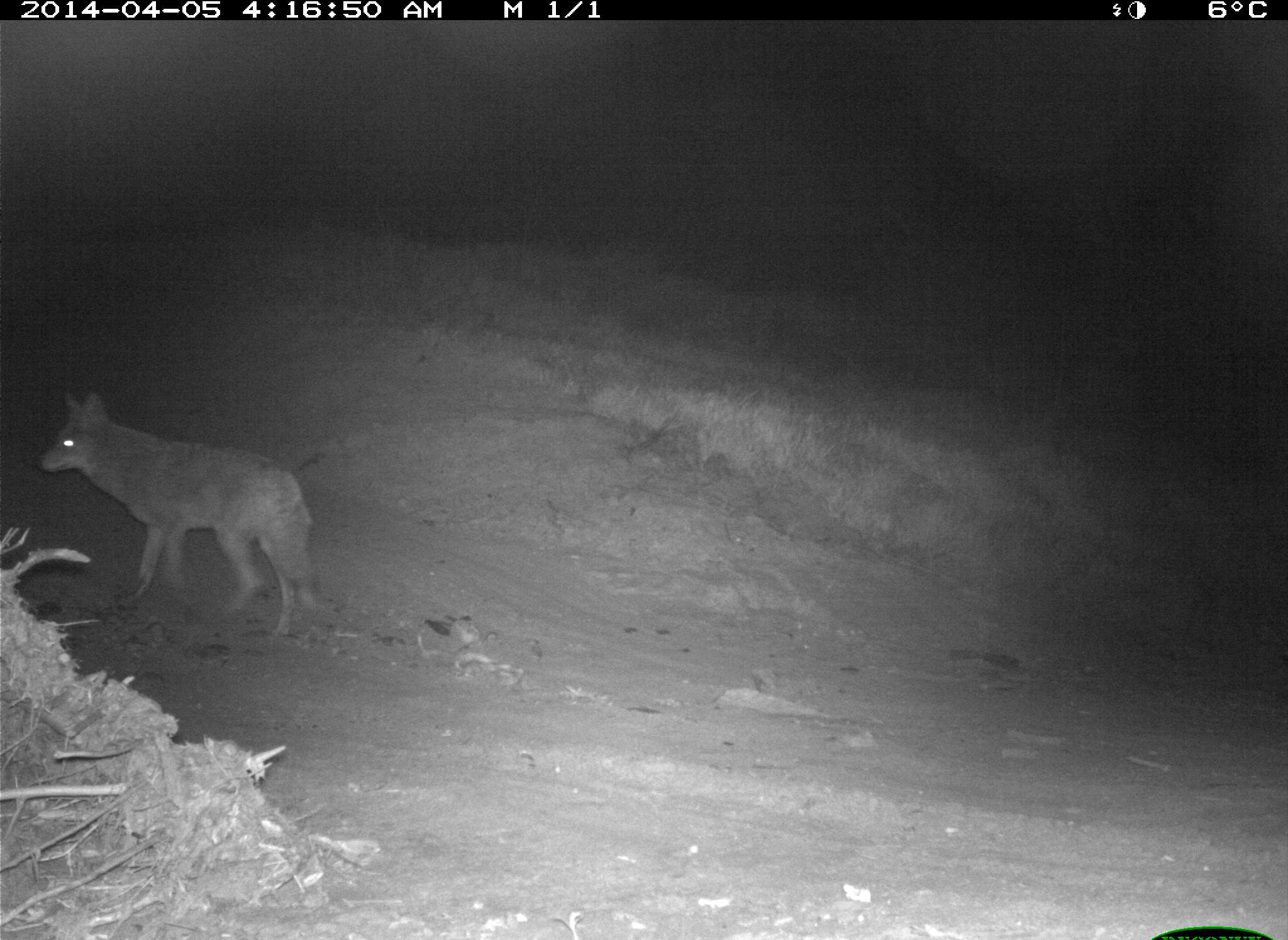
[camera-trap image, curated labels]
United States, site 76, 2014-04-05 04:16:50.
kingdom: Animalia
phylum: Chordata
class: Mammalia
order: Carnivora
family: Canidae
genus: Canis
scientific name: Canis latrans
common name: coyote